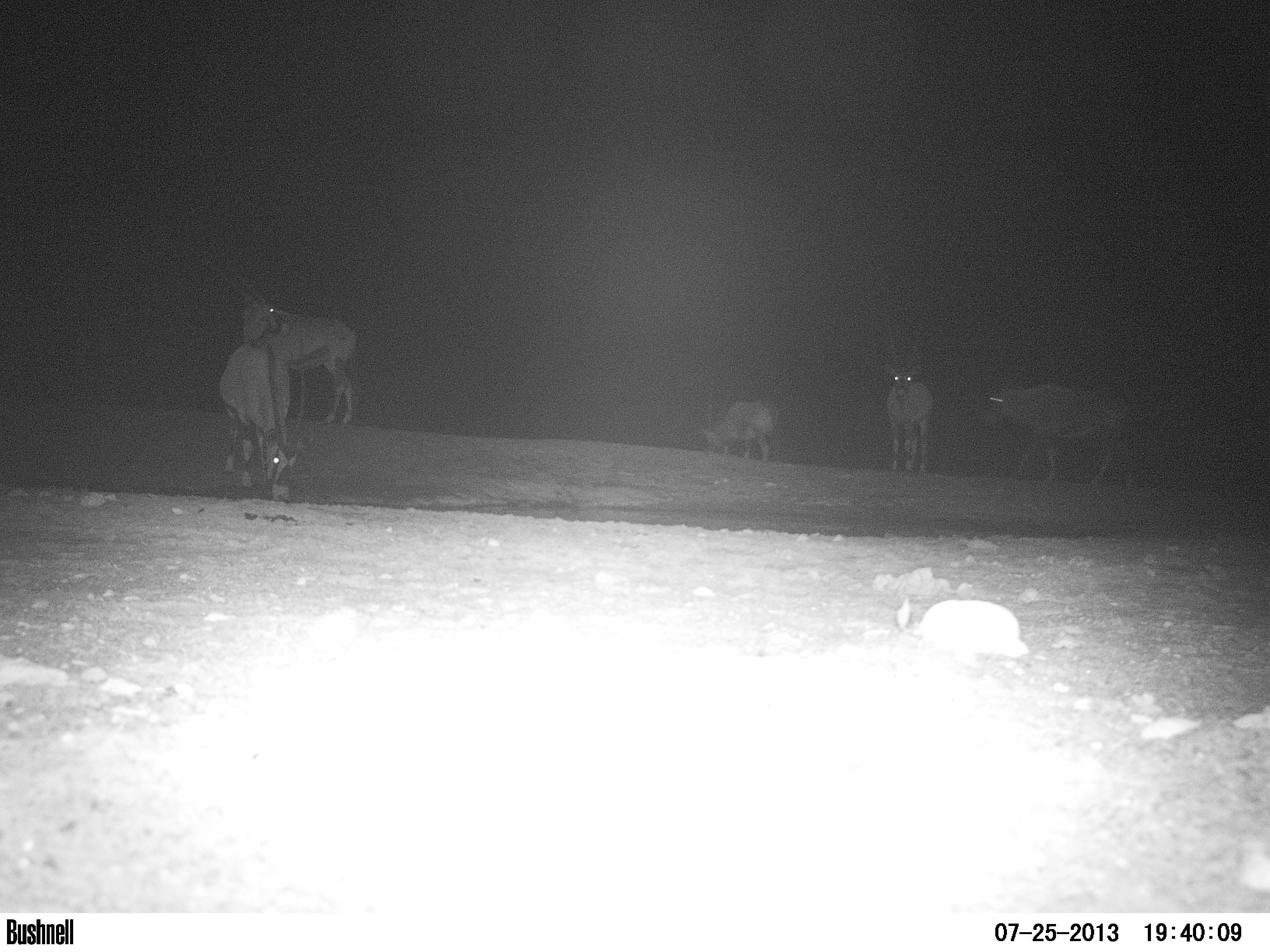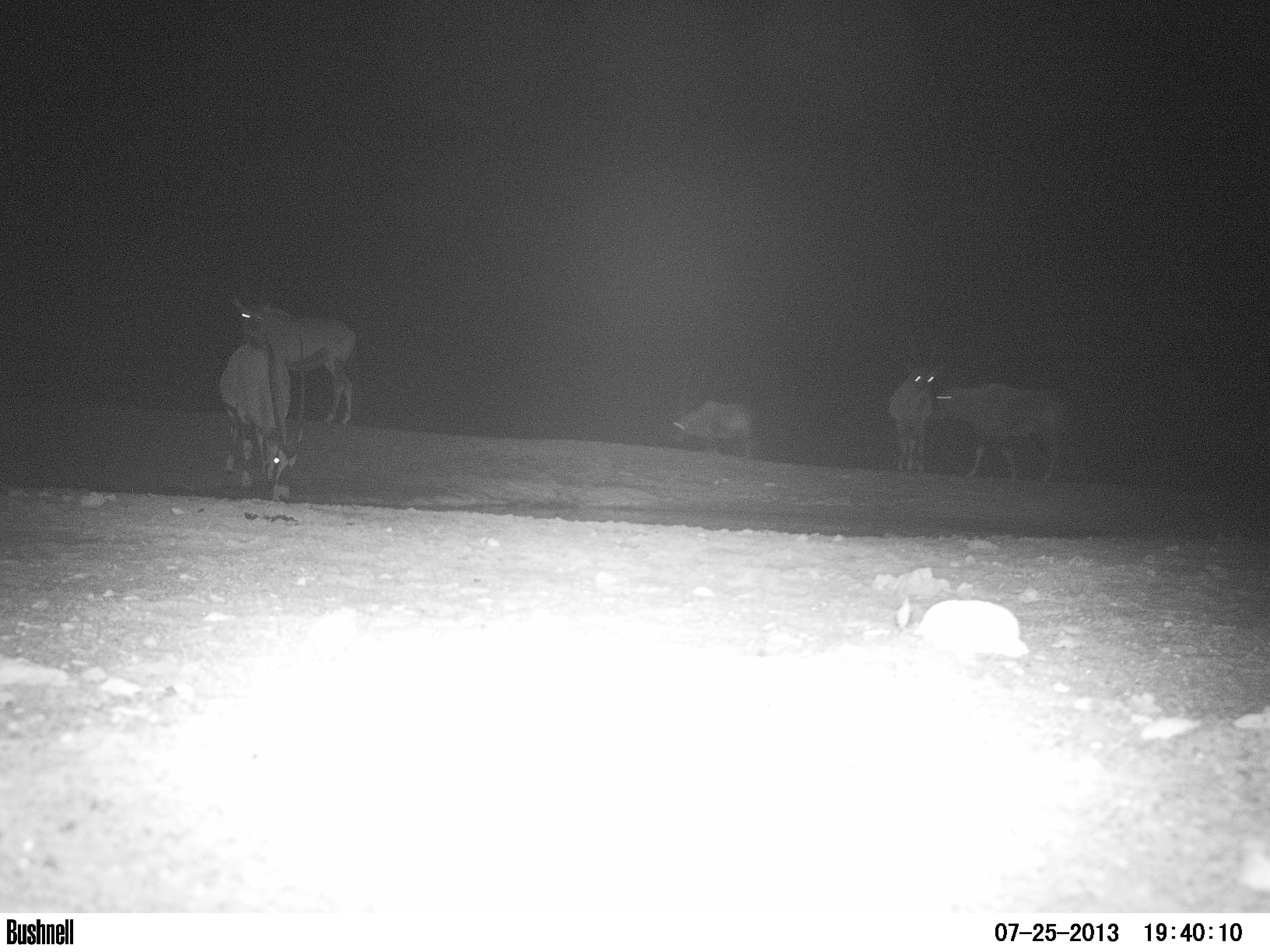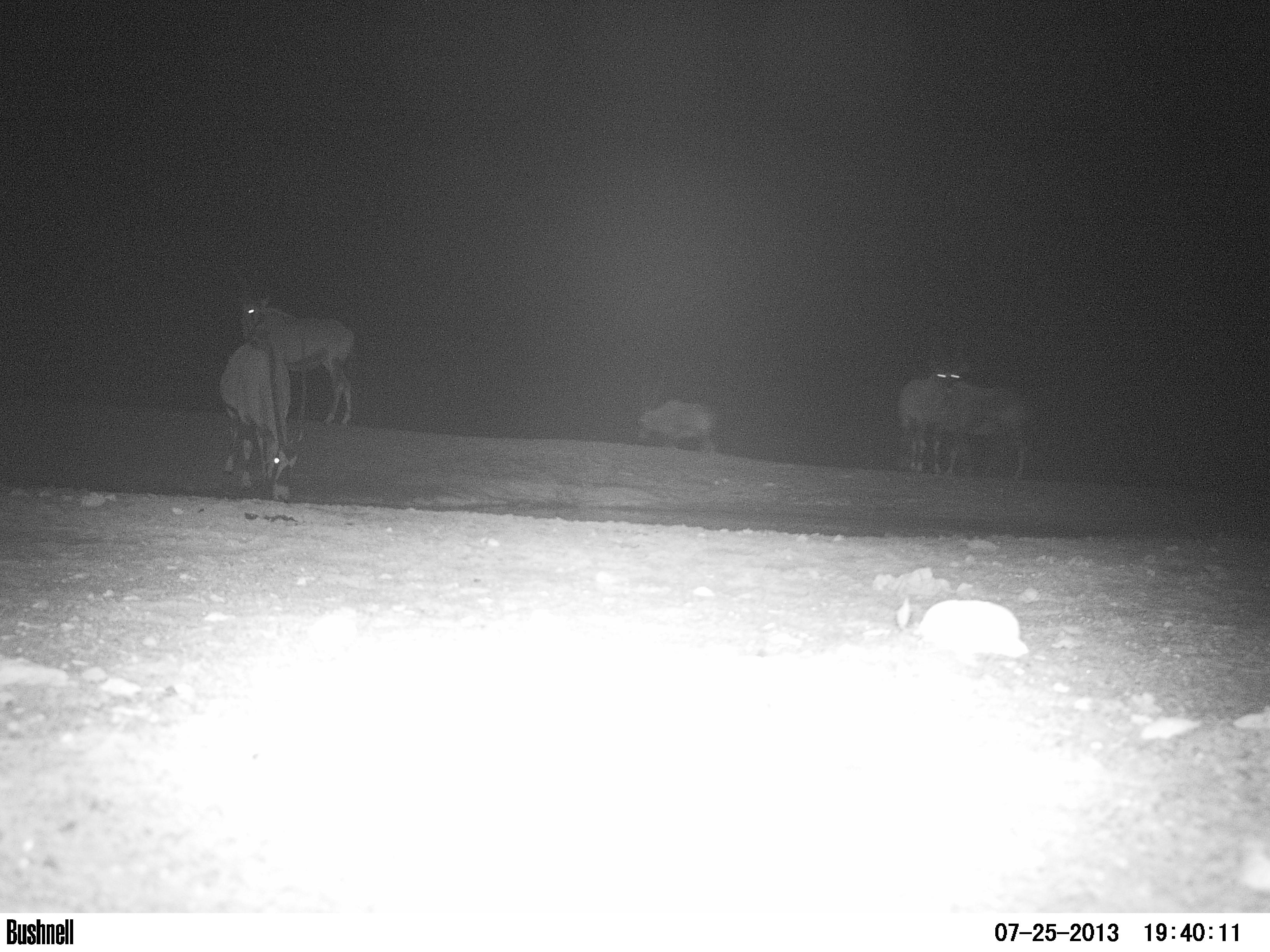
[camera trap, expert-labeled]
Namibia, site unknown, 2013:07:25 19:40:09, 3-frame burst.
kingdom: Animalia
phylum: Chordata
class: Mammalia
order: Artiodactyla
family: Bovidae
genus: Oryx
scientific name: Oryx gazella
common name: gemsbok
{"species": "Oryx gazella (gemsbok)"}